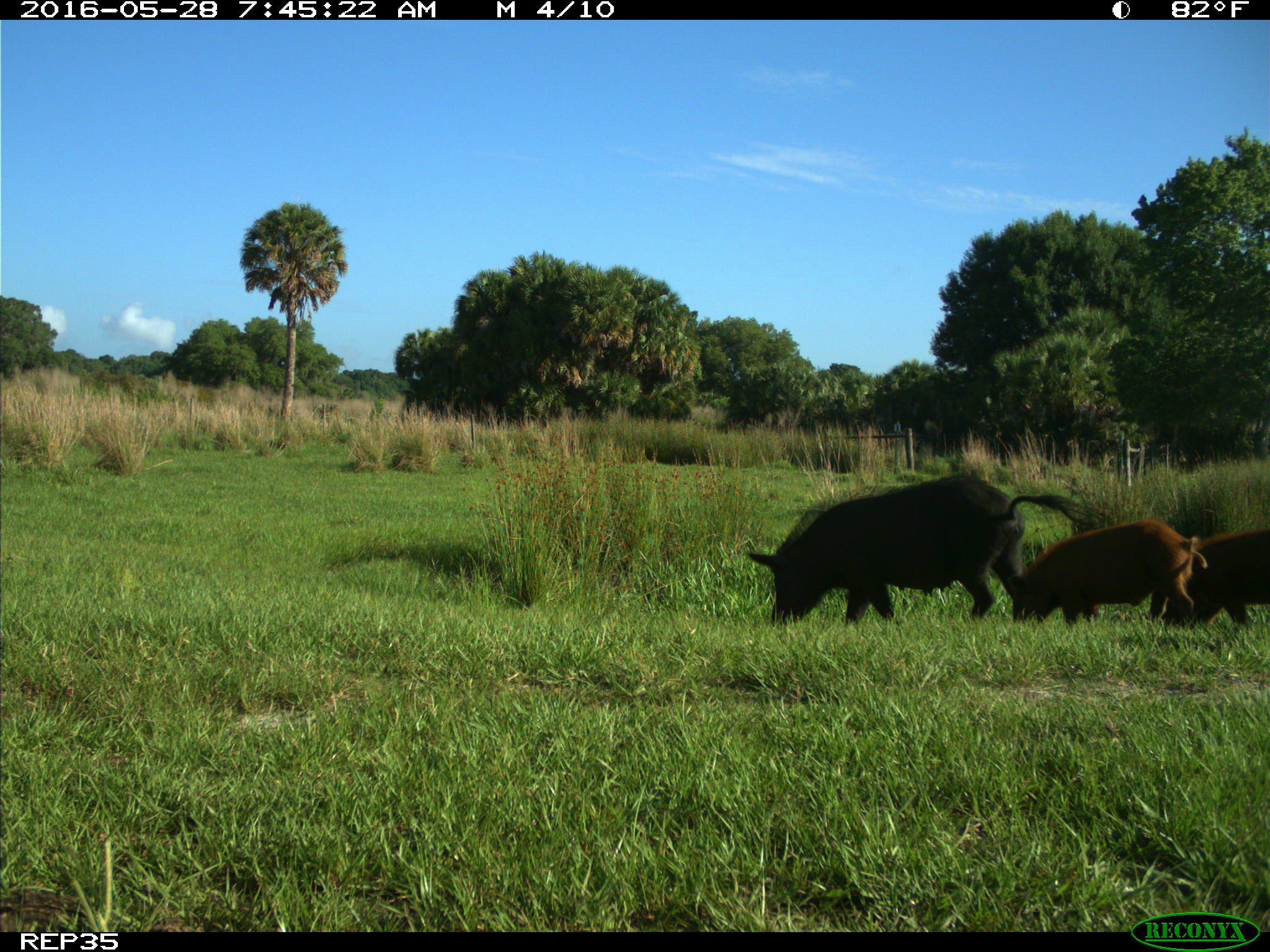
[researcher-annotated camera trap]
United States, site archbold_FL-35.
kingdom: Animalia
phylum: Chordata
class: Mammalia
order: Artiodactyla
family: Suidae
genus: Sus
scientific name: Sus scrofa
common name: wild boar